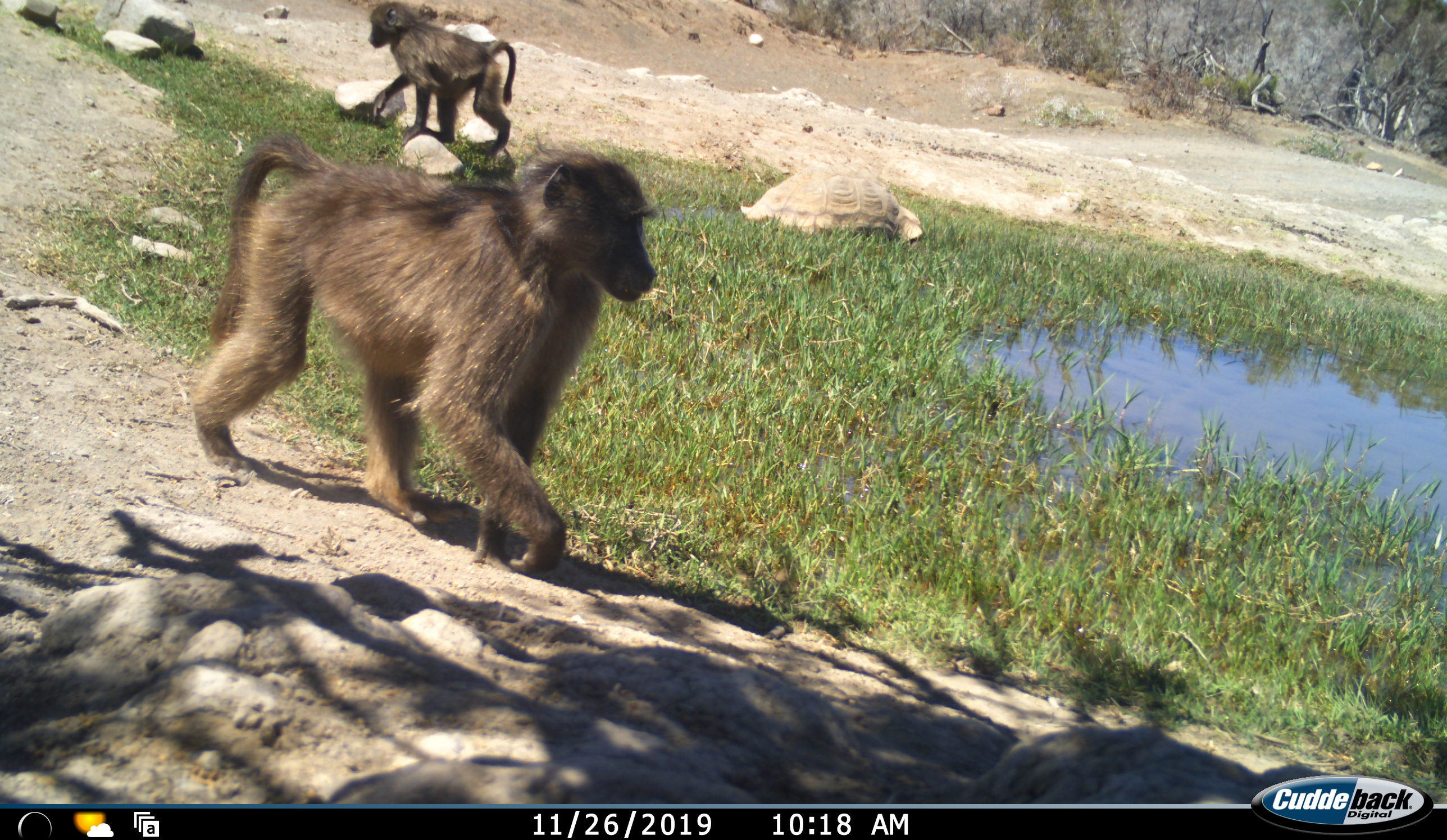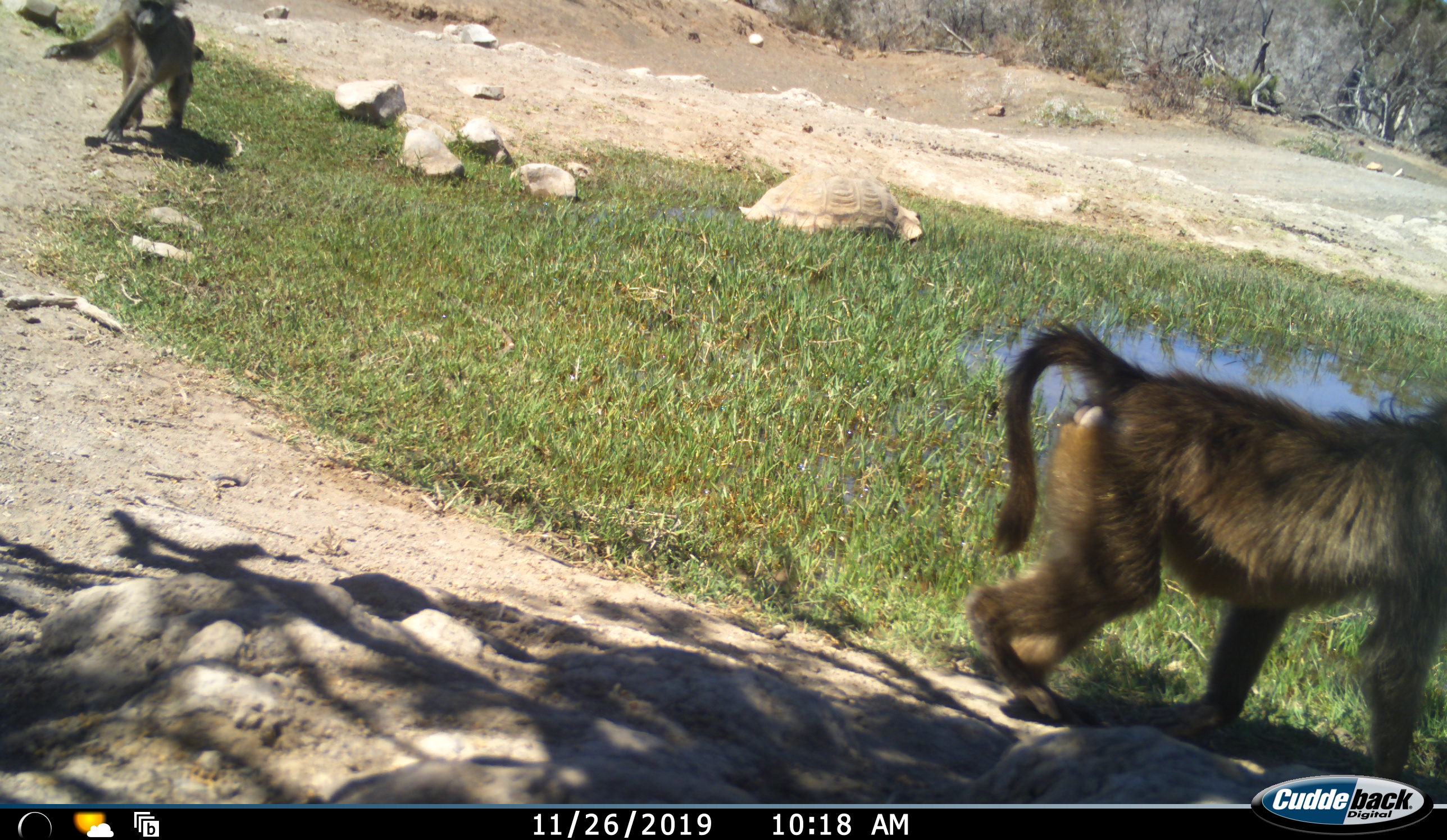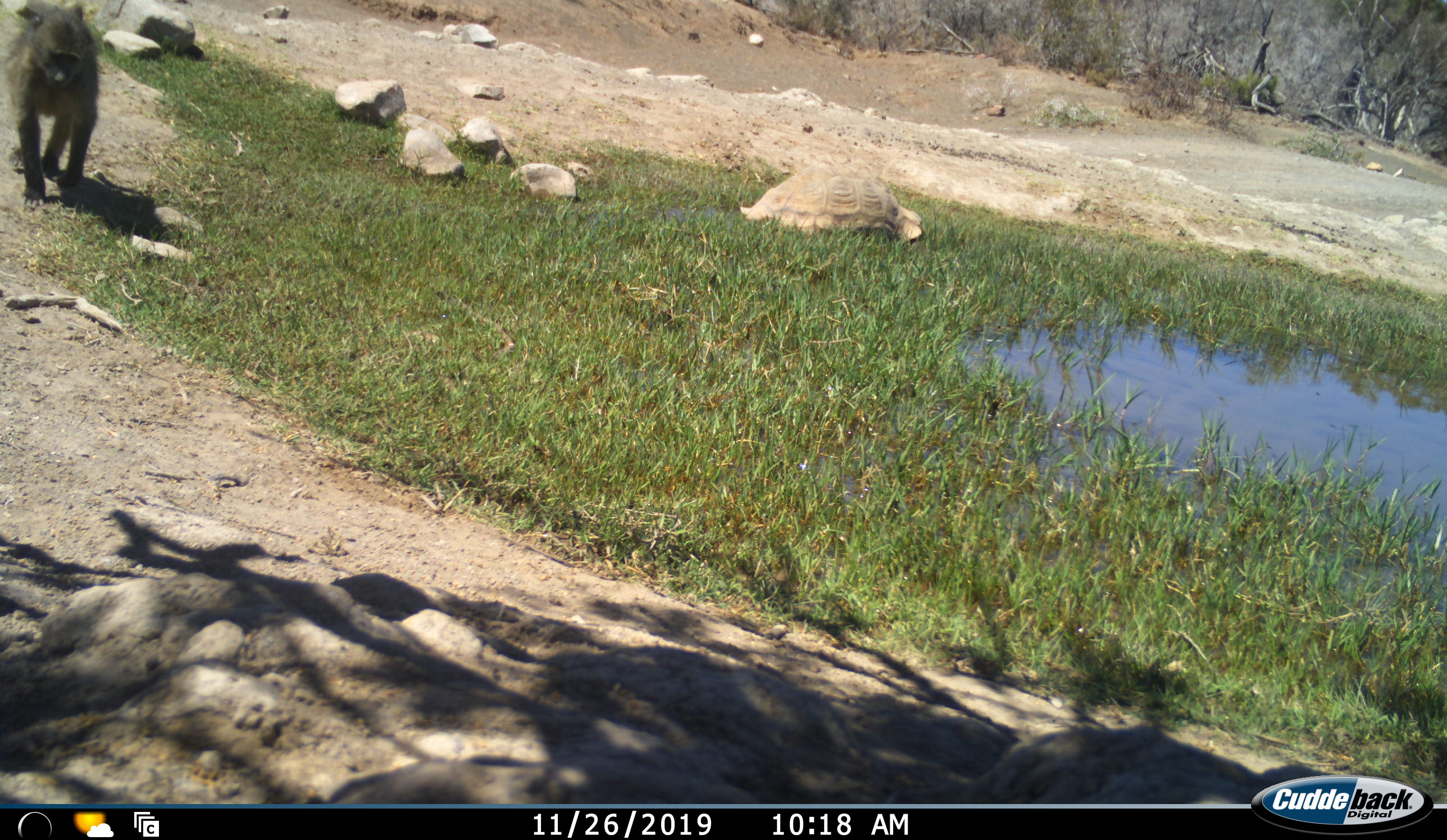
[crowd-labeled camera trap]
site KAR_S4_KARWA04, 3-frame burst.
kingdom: Animalia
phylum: Chordata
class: Mammalia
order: Primates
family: Cercopithecidae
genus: Papio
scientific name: Papio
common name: baboon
Baboon (Papio), count 2. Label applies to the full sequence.